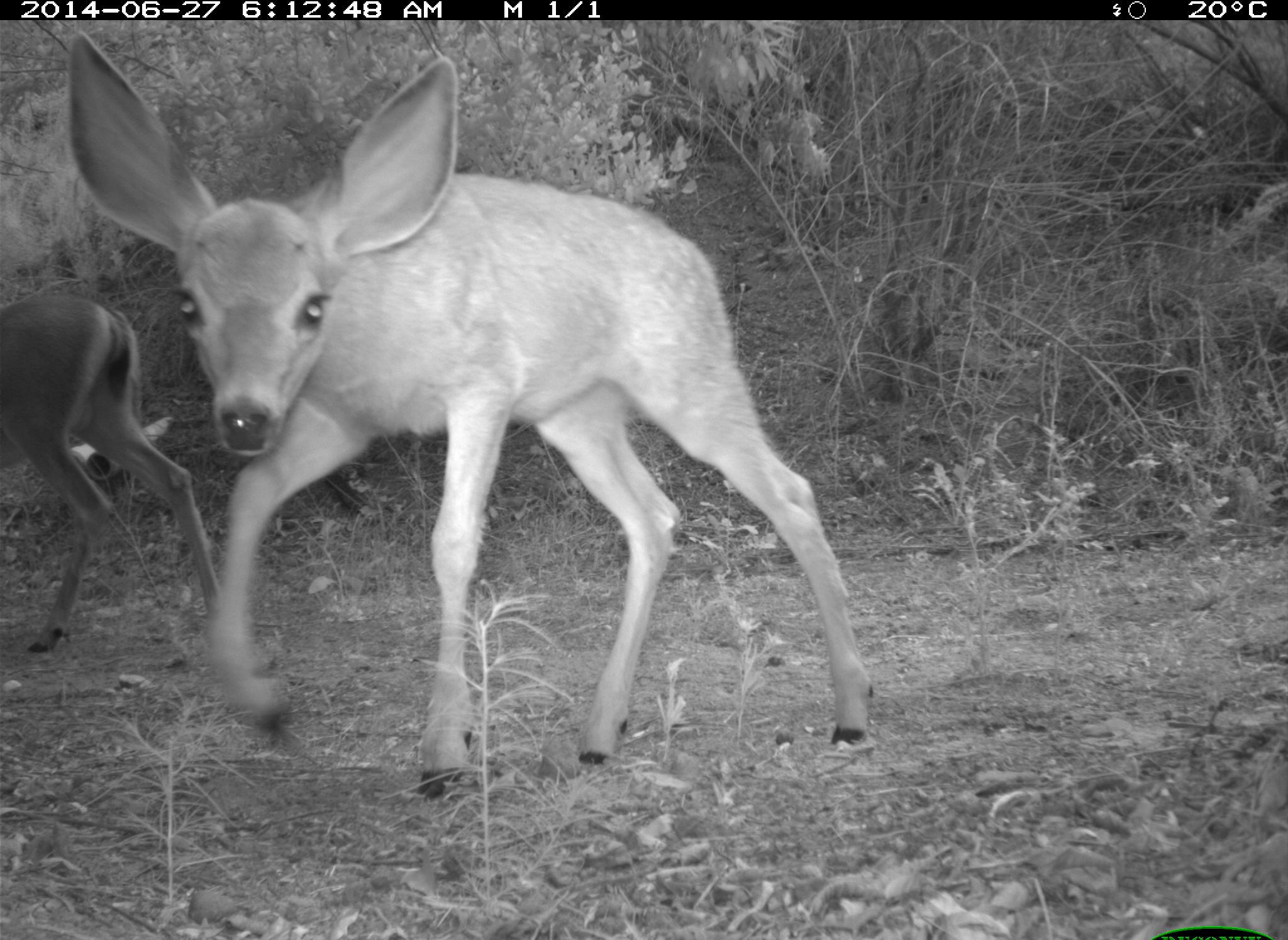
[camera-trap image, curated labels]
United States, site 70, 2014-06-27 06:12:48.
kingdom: Animalia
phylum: Chordata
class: Mammalia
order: Artiodactyla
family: Cervidae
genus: Odocoileus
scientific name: Odocoileus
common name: deer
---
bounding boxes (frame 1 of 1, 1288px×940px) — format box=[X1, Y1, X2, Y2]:
deer: box=[67, 32, 876, 799]; box=[0, 290, 236, 660]